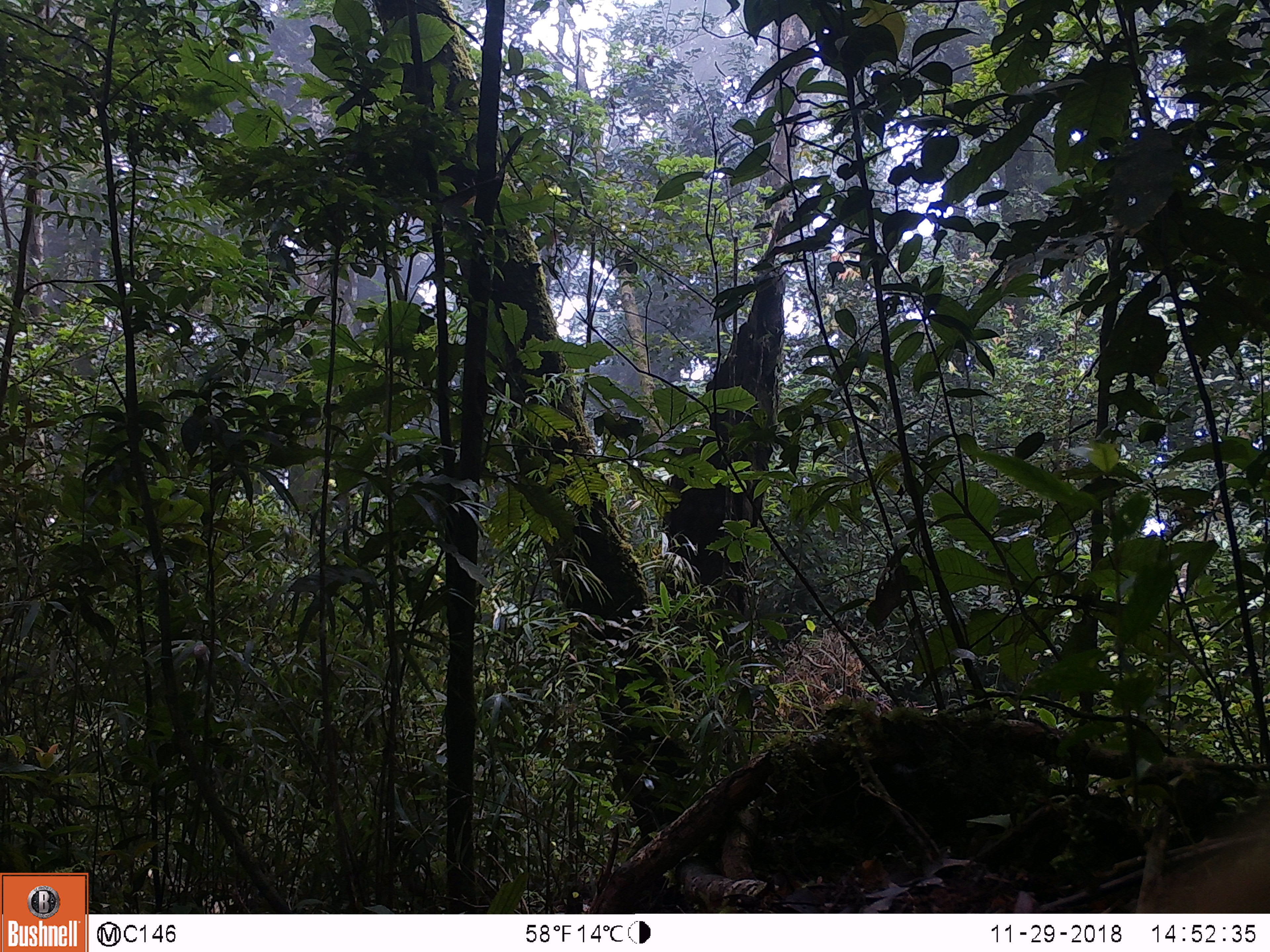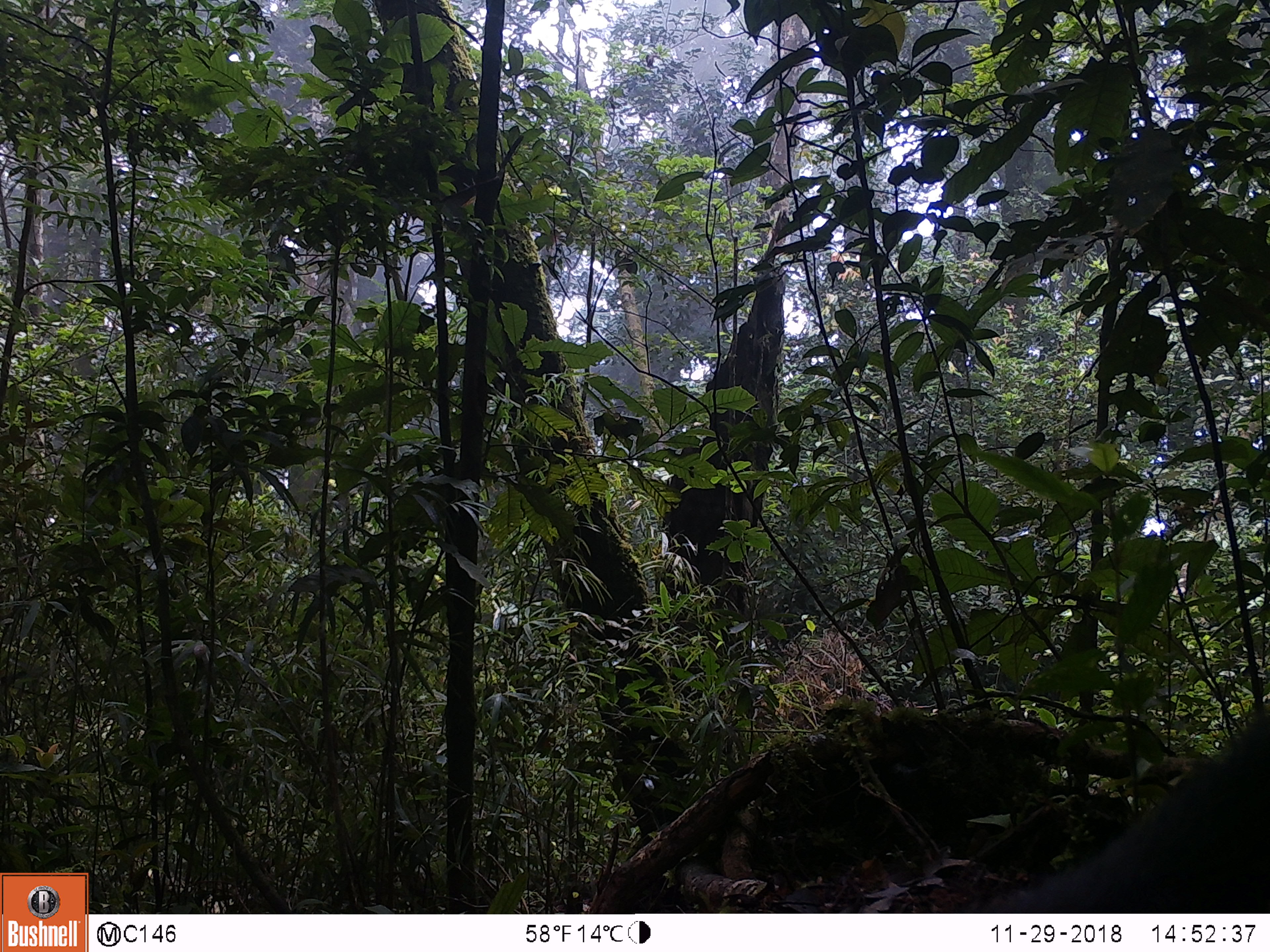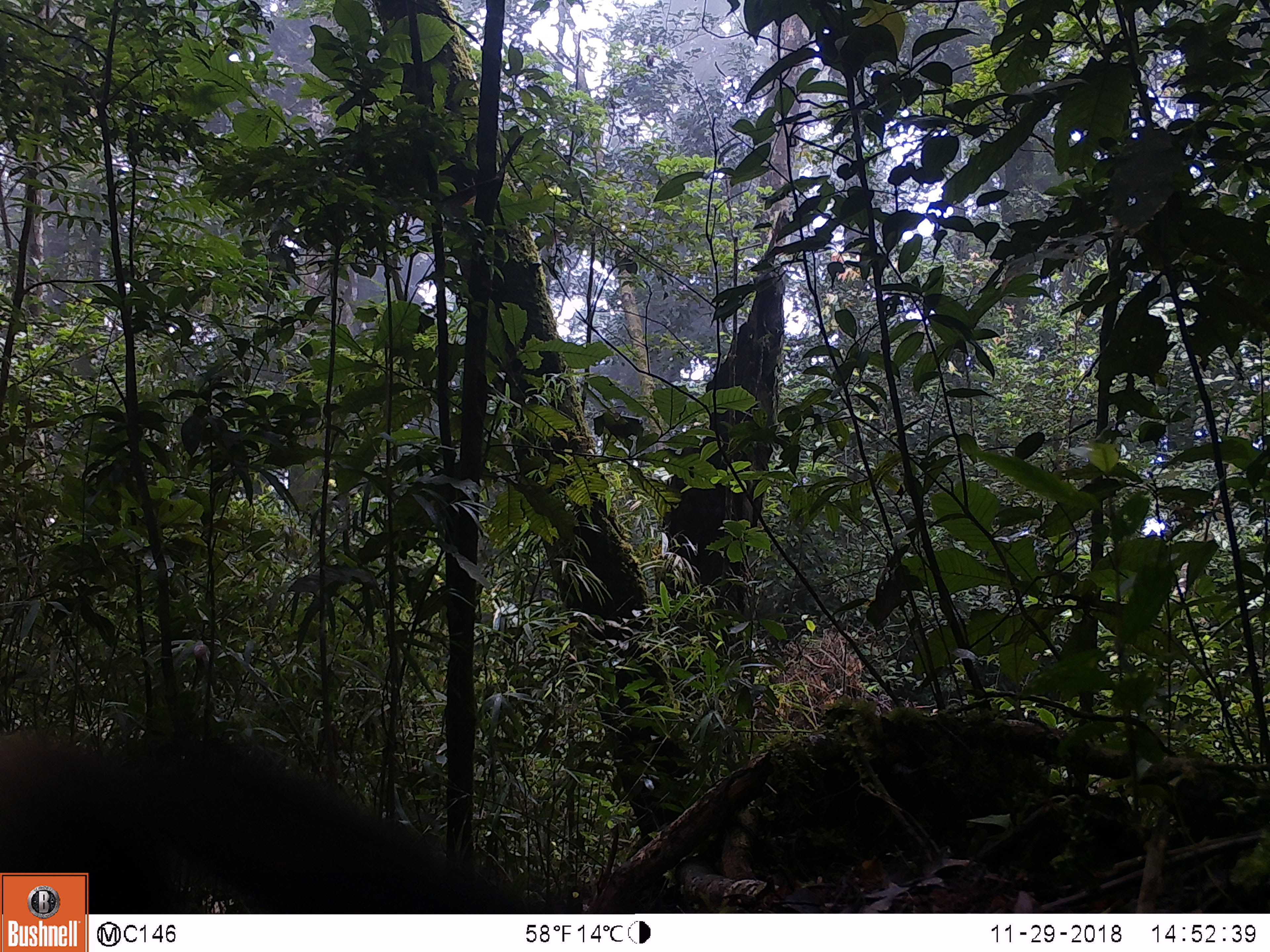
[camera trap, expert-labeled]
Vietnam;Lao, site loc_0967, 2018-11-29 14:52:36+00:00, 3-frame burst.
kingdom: Animalia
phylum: Chordata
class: Mammalia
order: Carnivora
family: Mustelidae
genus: Martes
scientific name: Martes flavigula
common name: yellow-throated marten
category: yellow throated marten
Yellow throated marten (yellow-throated marten) (Martes flavigula). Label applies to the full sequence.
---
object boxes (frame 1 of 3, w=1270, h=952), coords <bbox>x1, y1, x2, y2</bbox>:
yellow throated marten: <bbox>1138, 814, 1269, 913</bbox>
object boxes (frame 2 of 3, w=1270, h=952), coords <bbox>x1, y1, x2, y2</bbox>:
yellow throated marten: <bbox>977, 697, 1268, 913</bbox>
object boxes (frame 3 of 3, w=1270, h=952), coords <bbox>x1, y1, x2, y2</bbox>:
yellow throated marten: <bbox>0, 721, 533, 913</bbox>